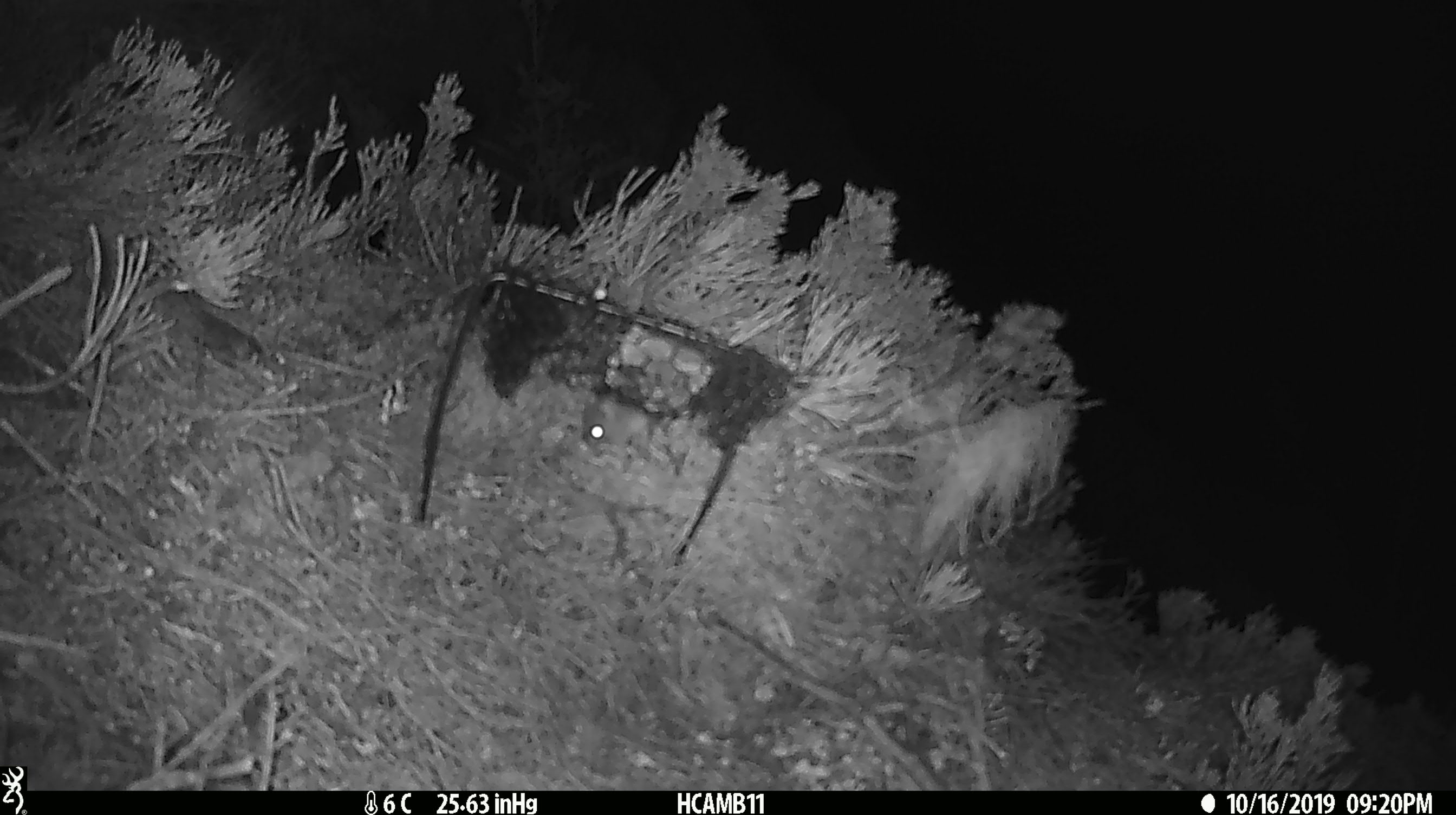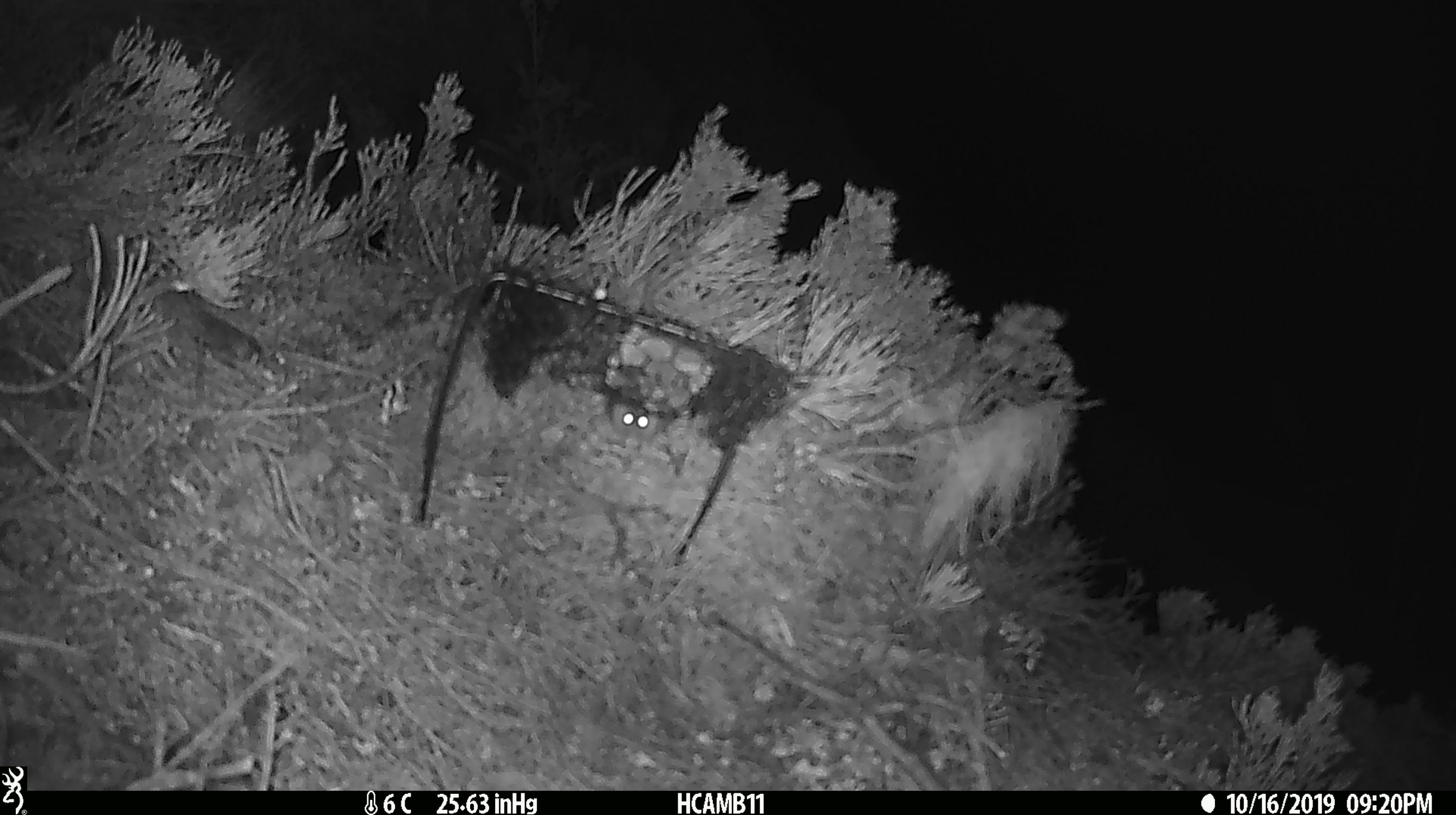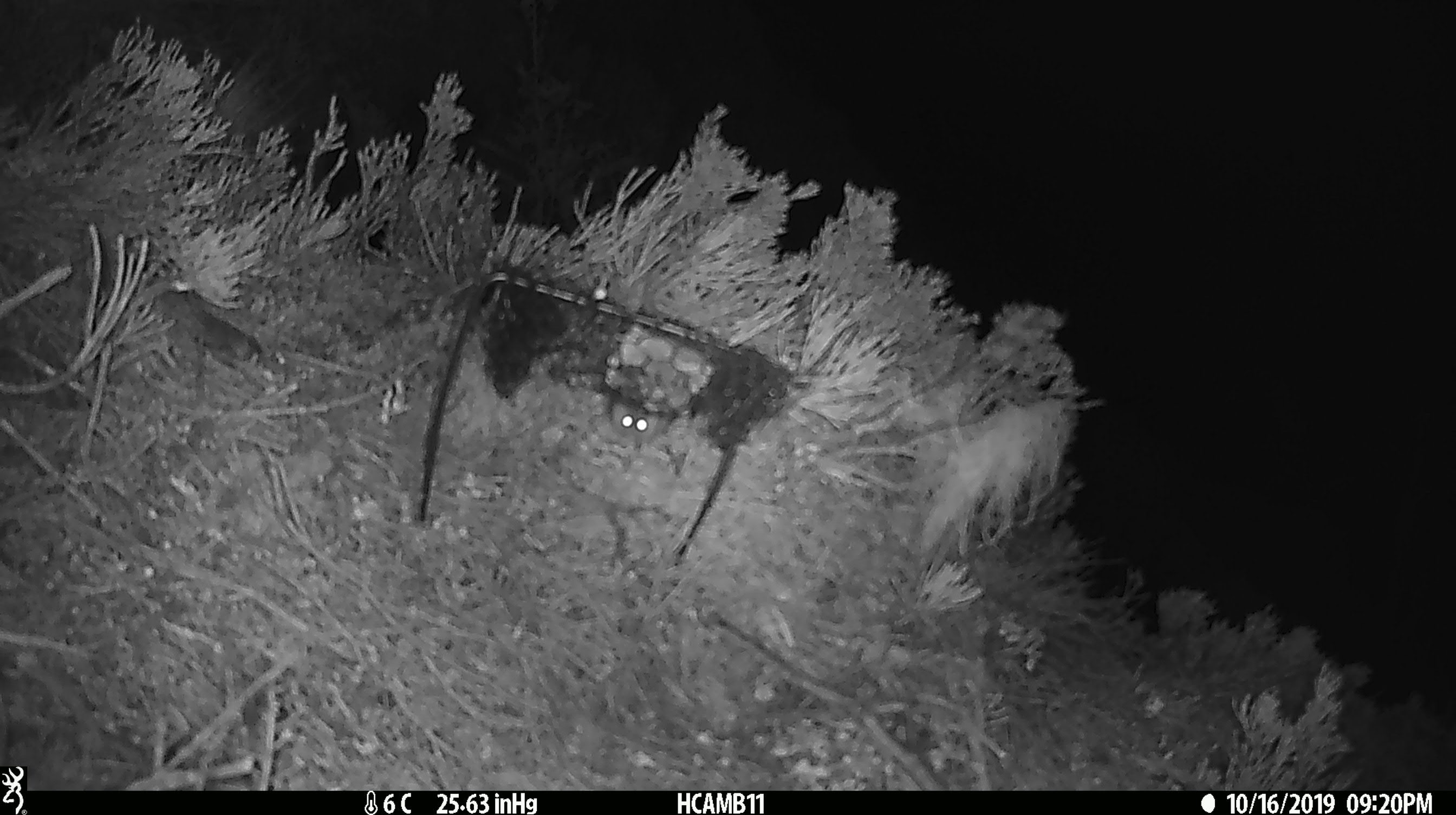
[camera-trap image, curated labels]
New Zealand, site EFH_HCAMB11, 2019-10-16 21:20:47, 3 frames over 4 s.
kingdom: Animalia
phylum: Chordata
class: Mammalia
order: Rodentia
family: Muridae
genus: Mus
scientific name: Mus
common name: mouse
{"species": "mouse (Mus)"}